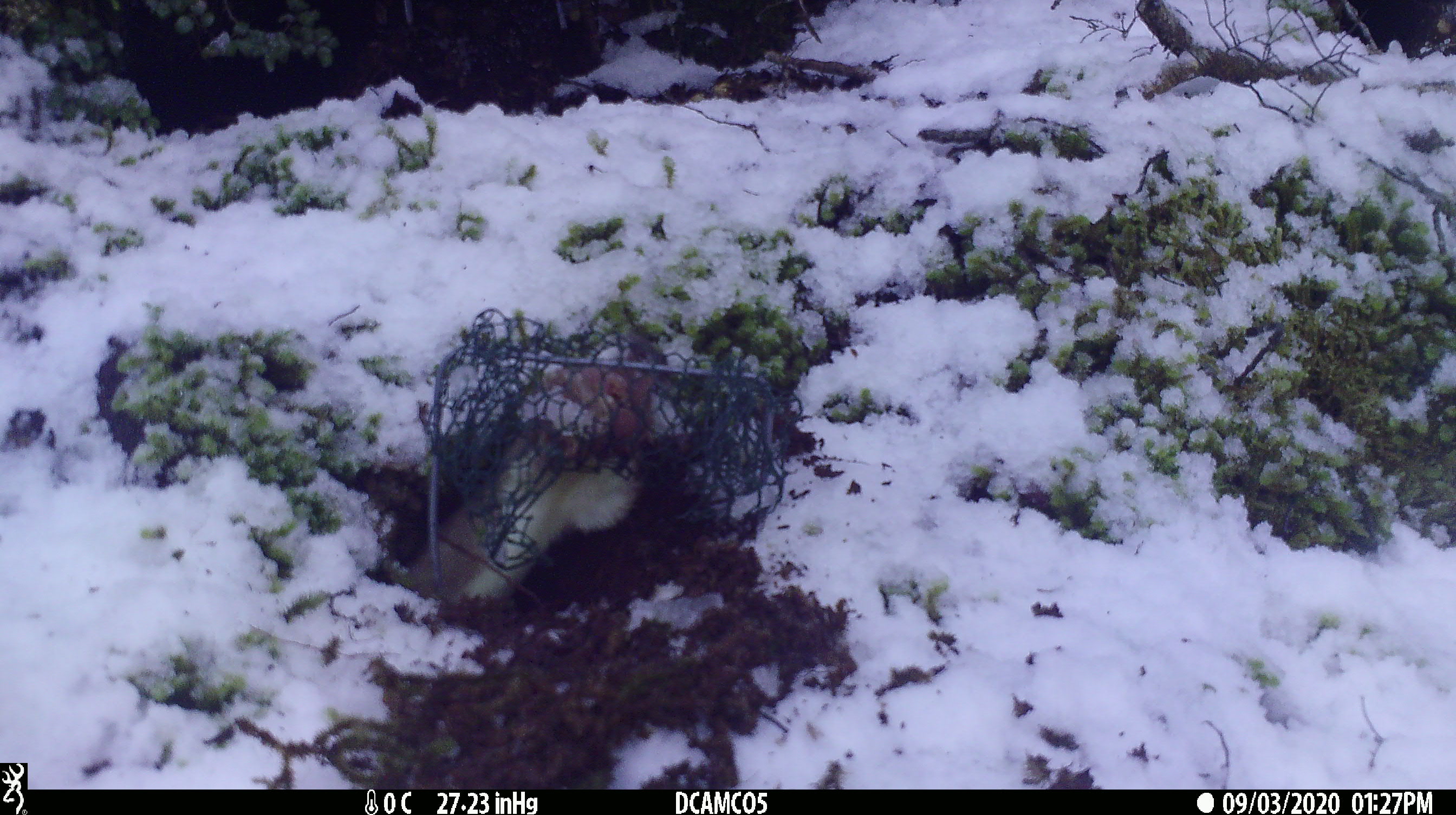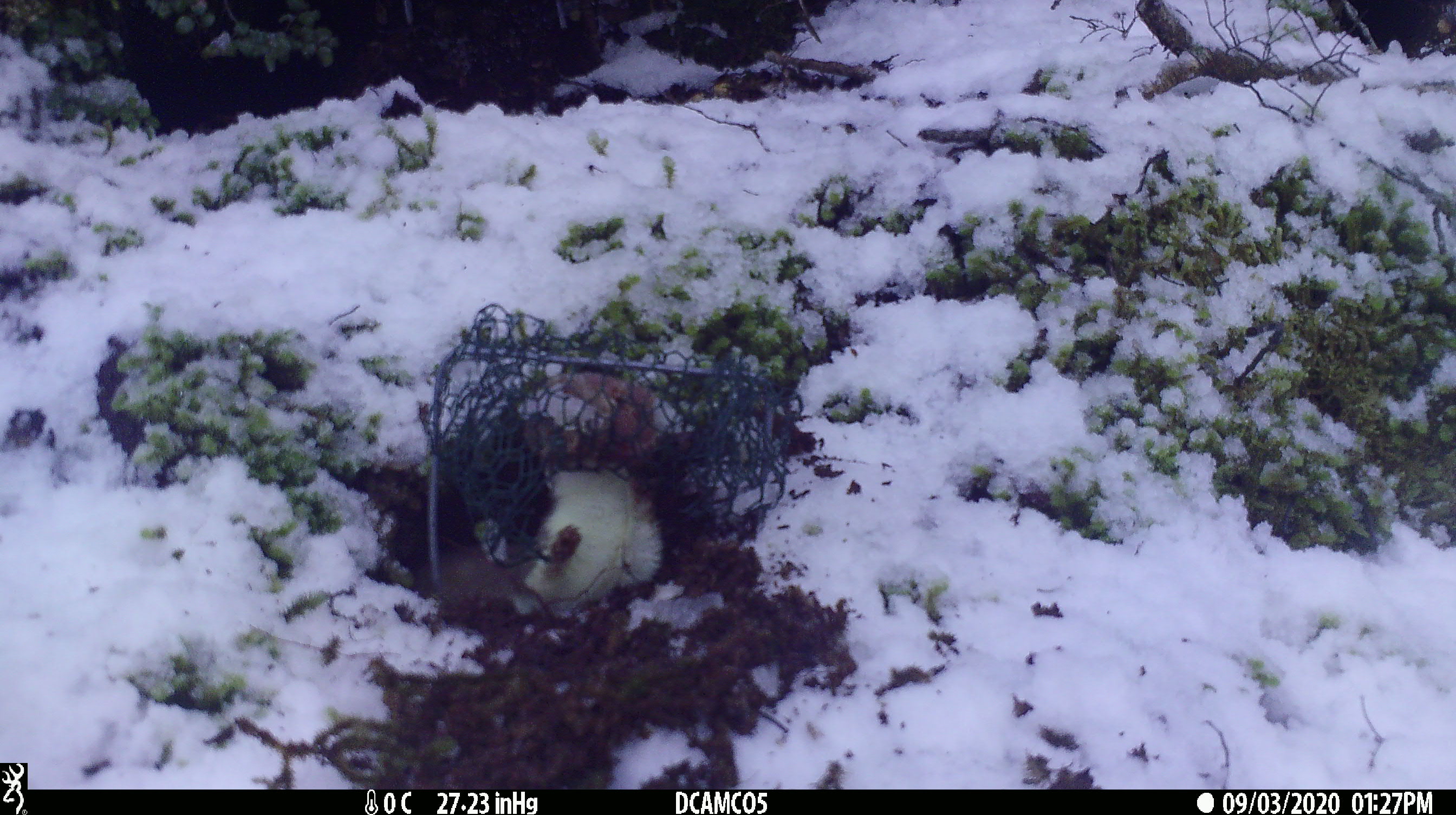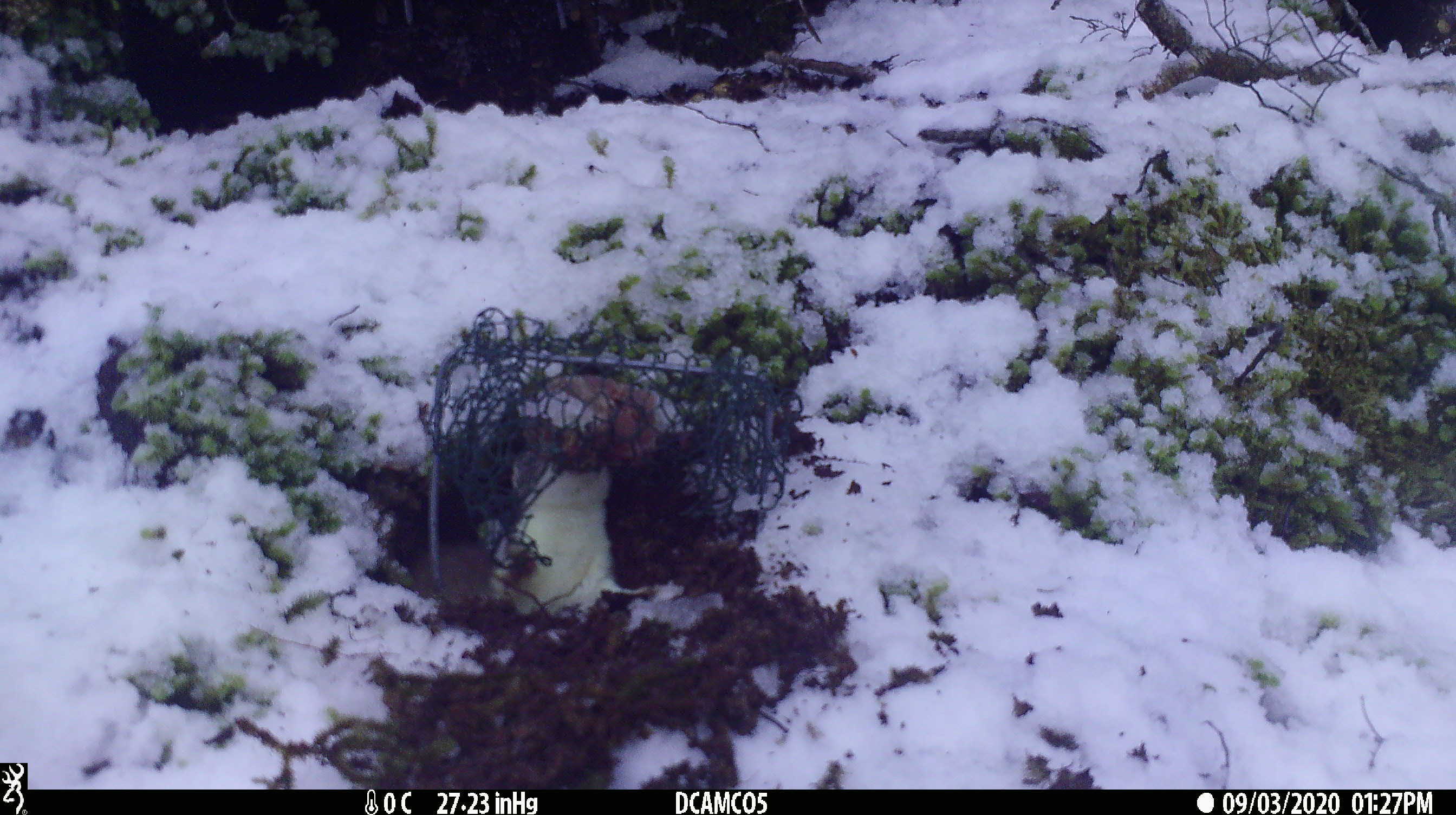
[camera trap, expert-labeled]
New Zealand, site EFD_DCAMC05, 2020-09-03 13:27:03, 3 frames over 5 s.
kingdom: Animalia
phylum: Chordata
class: Mammalia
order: Carnivora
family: Mustelidae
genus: Mustela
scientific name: Mustela erminea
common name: stoat